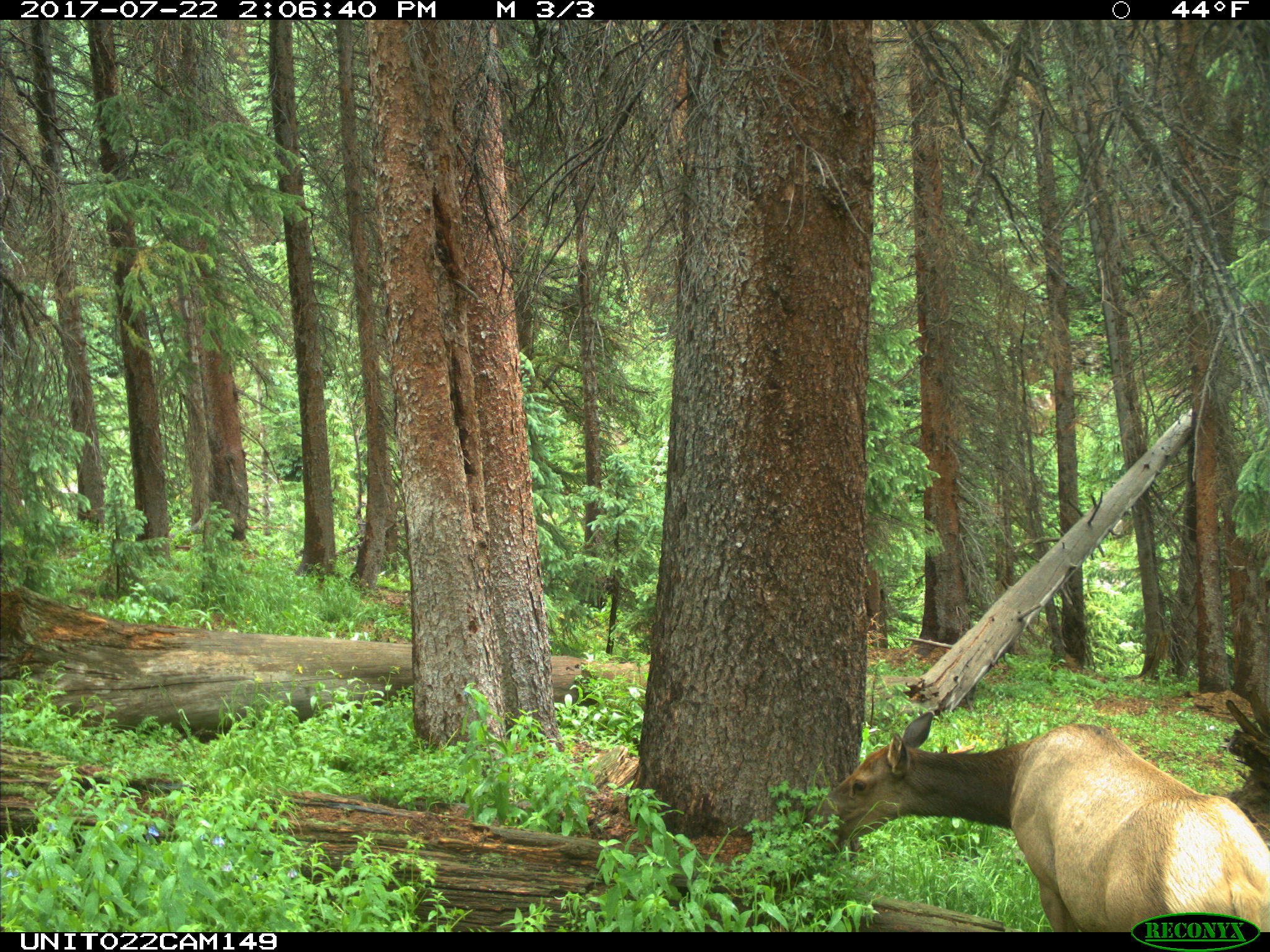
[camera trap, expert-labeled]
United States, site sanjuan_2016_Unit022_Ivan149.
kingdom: Animalia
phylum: Chordata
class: Mammalia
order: Artiodactyla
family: Cervidae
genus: Cervus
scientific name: Cervus elaphus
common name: red deer